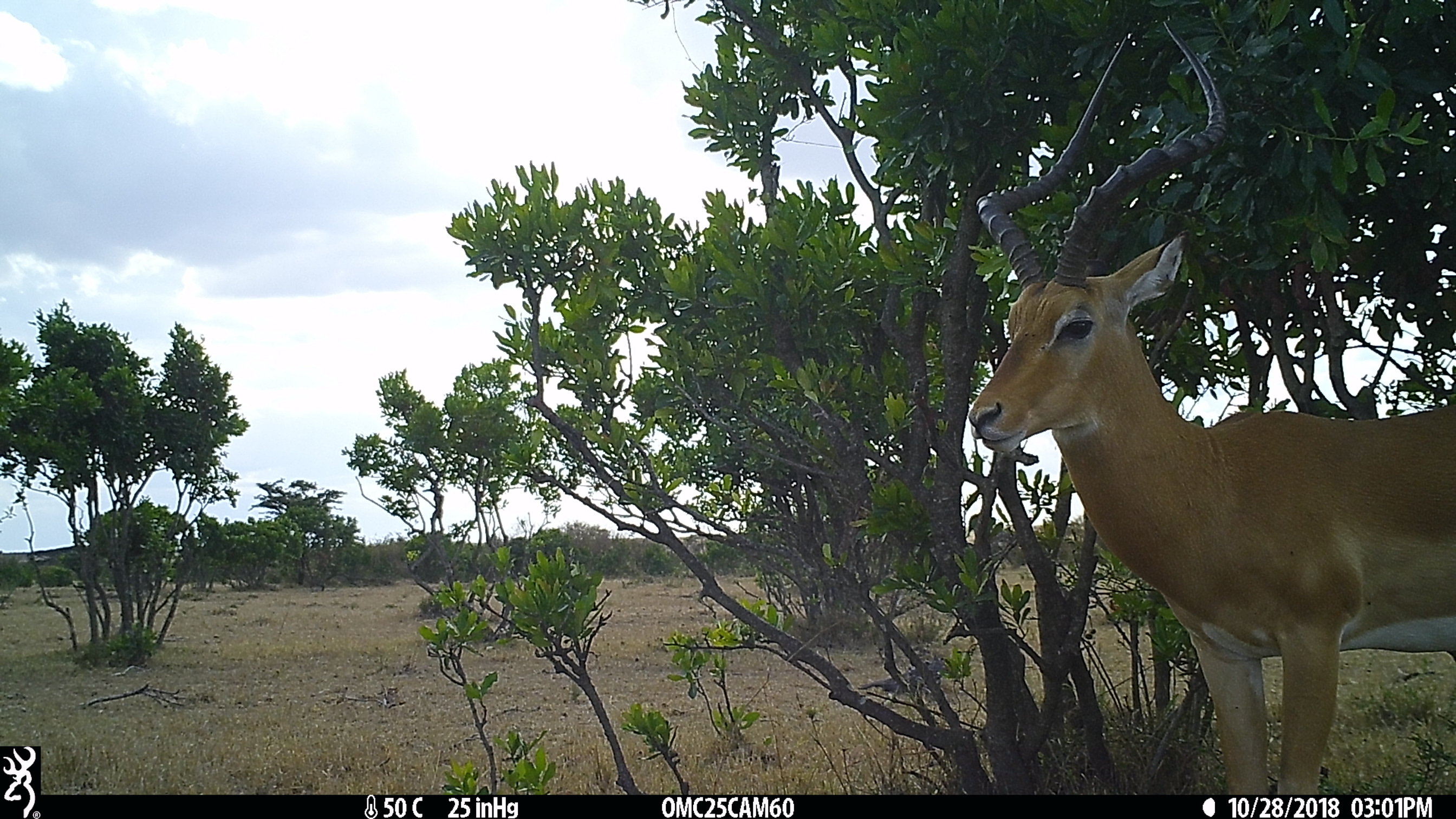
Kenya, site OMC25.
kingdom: Animalia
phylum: Chordata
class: Mammalia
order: Artiodactyla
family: Bovidae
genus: Aepyceros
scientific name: Aepyceros melampus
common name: impala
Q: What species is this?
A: Impala (Aepyceros melampus).